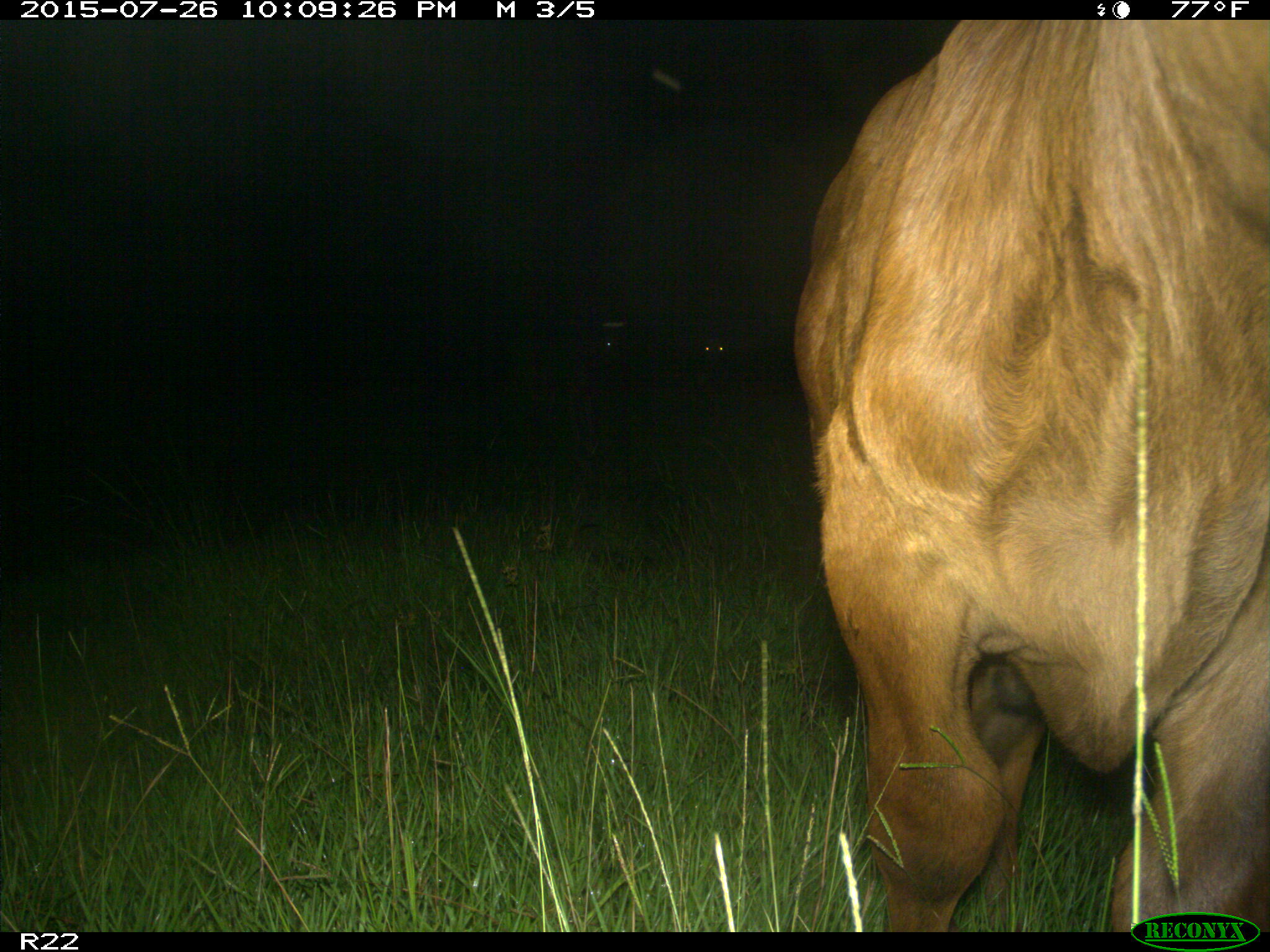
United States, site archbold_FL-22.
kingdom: Animalia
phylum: Chordata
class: Mammalia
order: Artiodactyla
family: Bovidae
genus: Bos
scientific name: Bos taurus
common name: domestic cow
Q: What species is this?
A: Bos taurus (domestic cow).